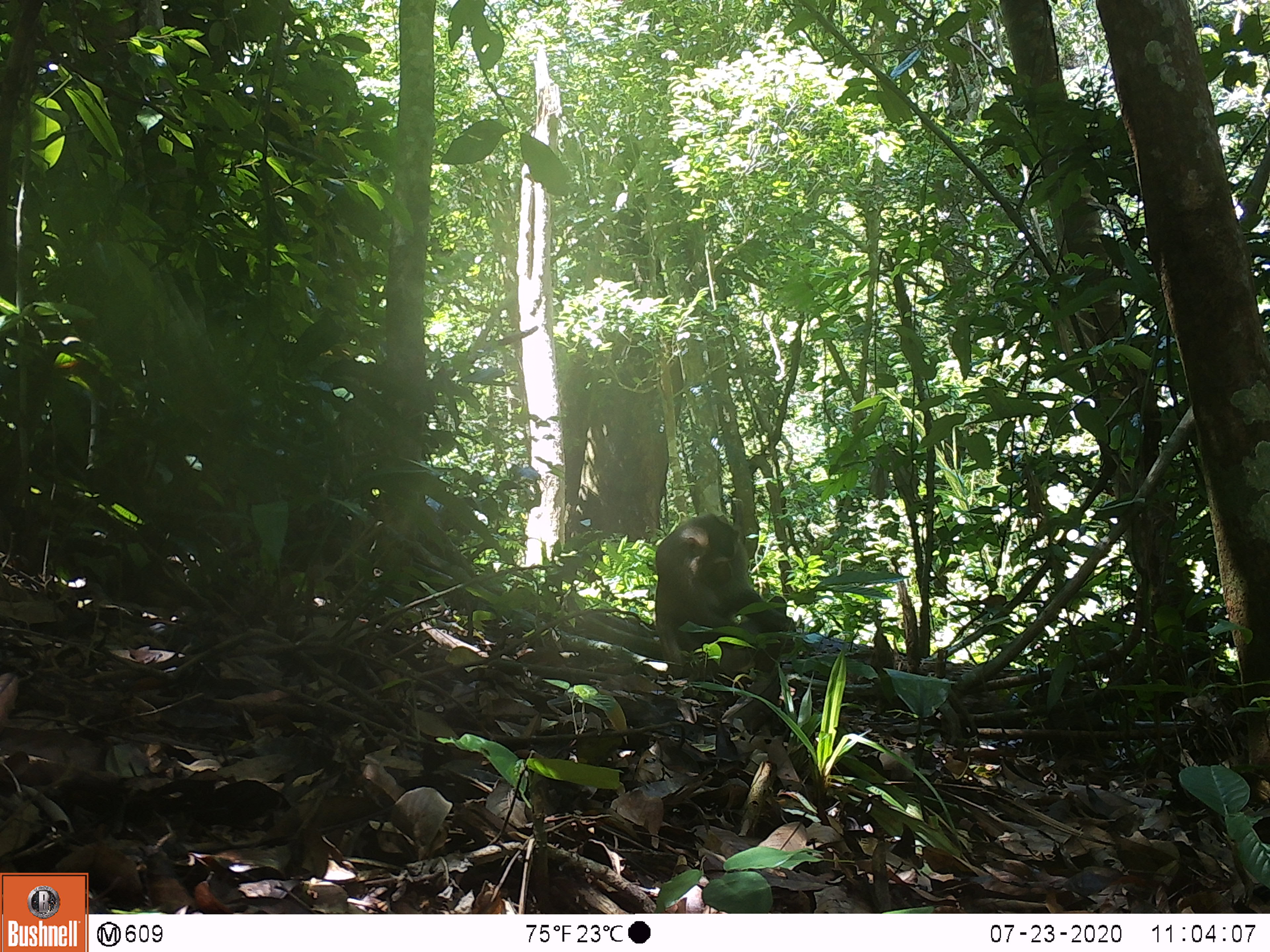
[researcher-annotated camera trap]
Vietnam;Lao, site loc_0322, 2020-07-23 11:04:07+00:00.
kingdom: Animalia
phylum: Chordata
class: Mammalia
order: Primates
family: Cercopithecidae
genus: Macaca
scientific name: Macaca nemestrina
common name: pig-tailed macaque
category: pig tailed macaque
Pig tailed macaque (pig-tailed macaque) (Macaca nemestrina). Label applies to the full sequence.